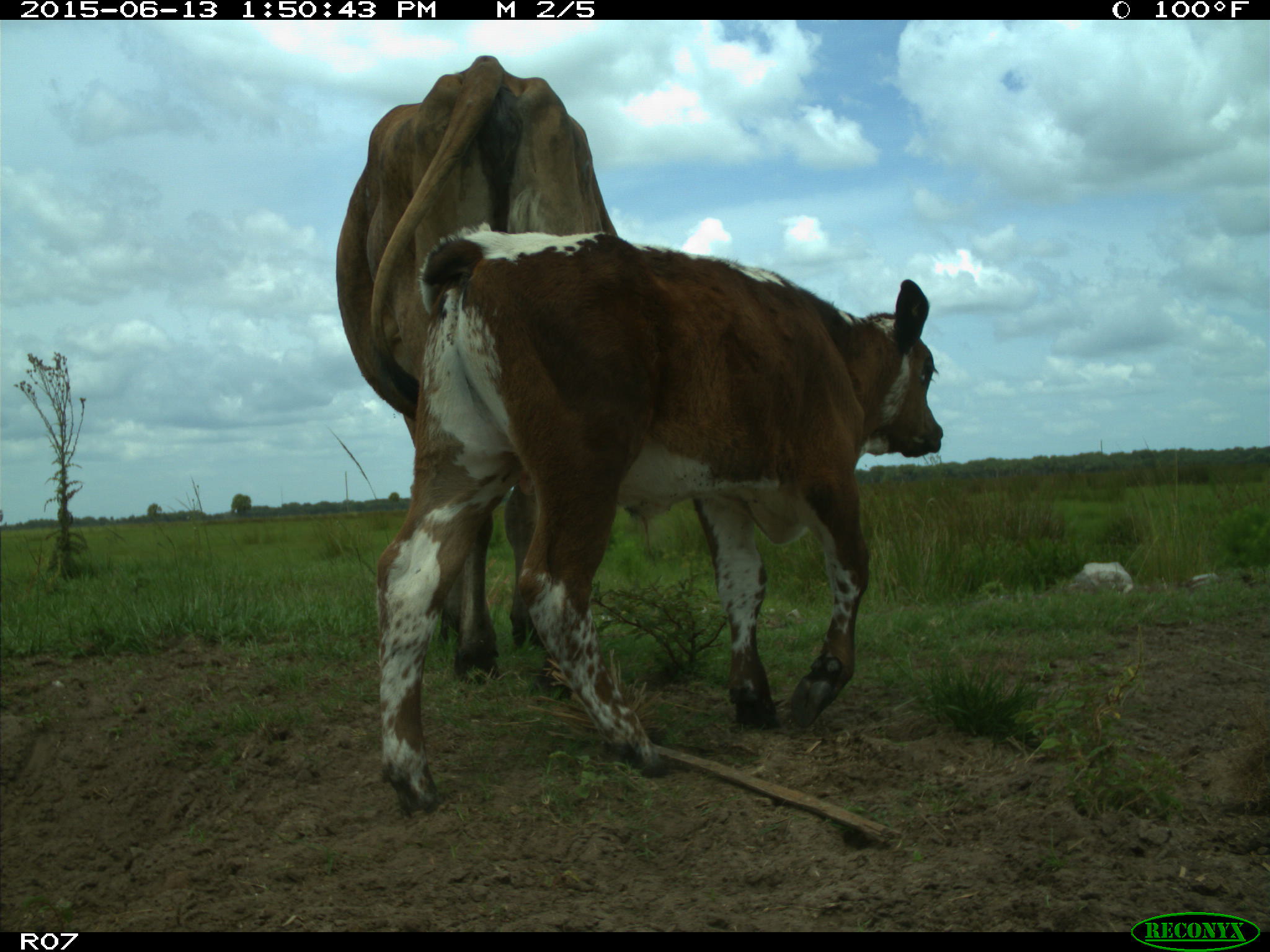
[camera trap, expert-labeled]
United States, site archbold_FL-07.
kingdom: Animalia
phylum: Chordata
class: Mammalia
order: Artiodactyla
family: Bovidae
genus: Bos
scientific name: Bos taurus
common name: domestic cow